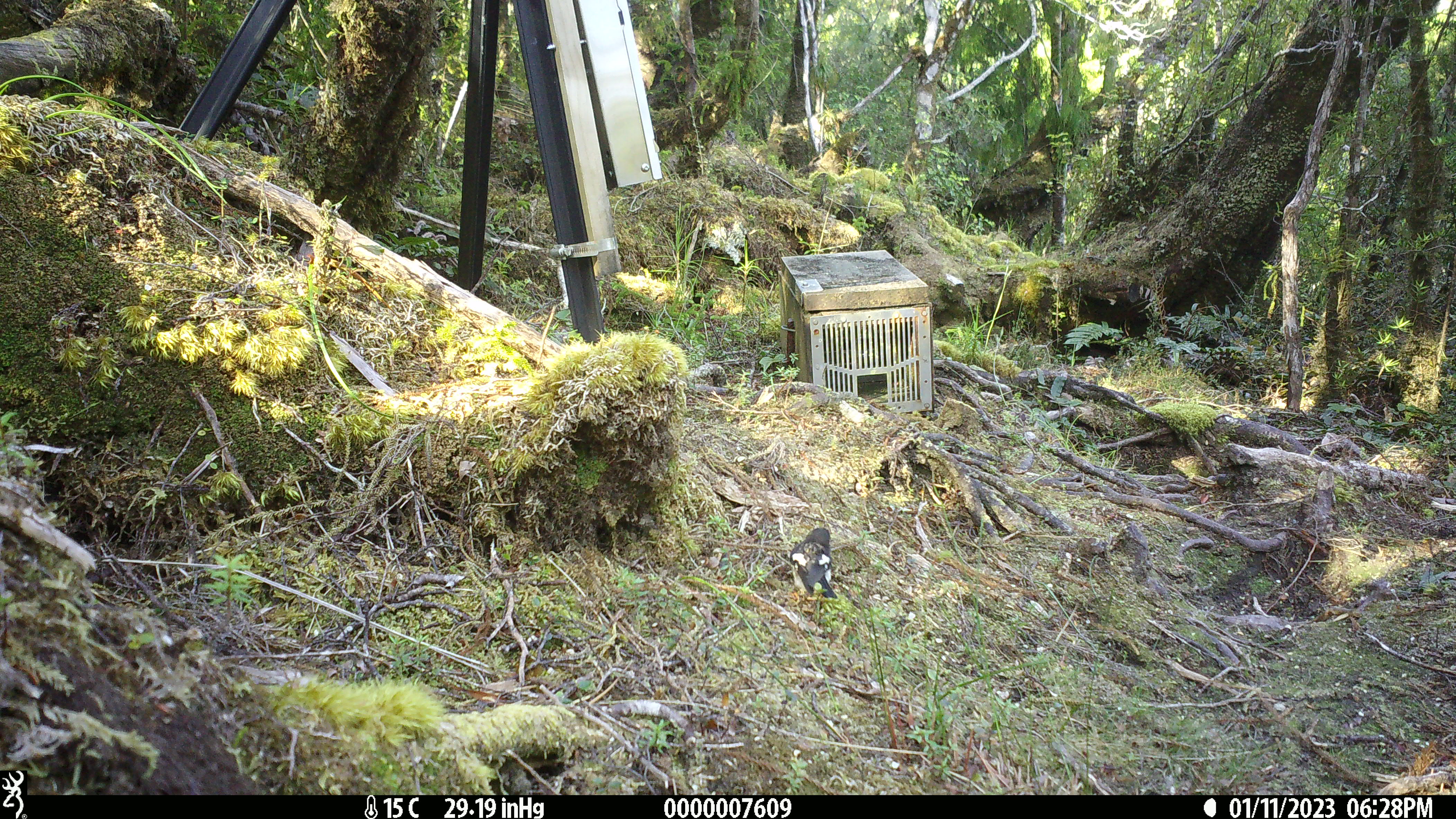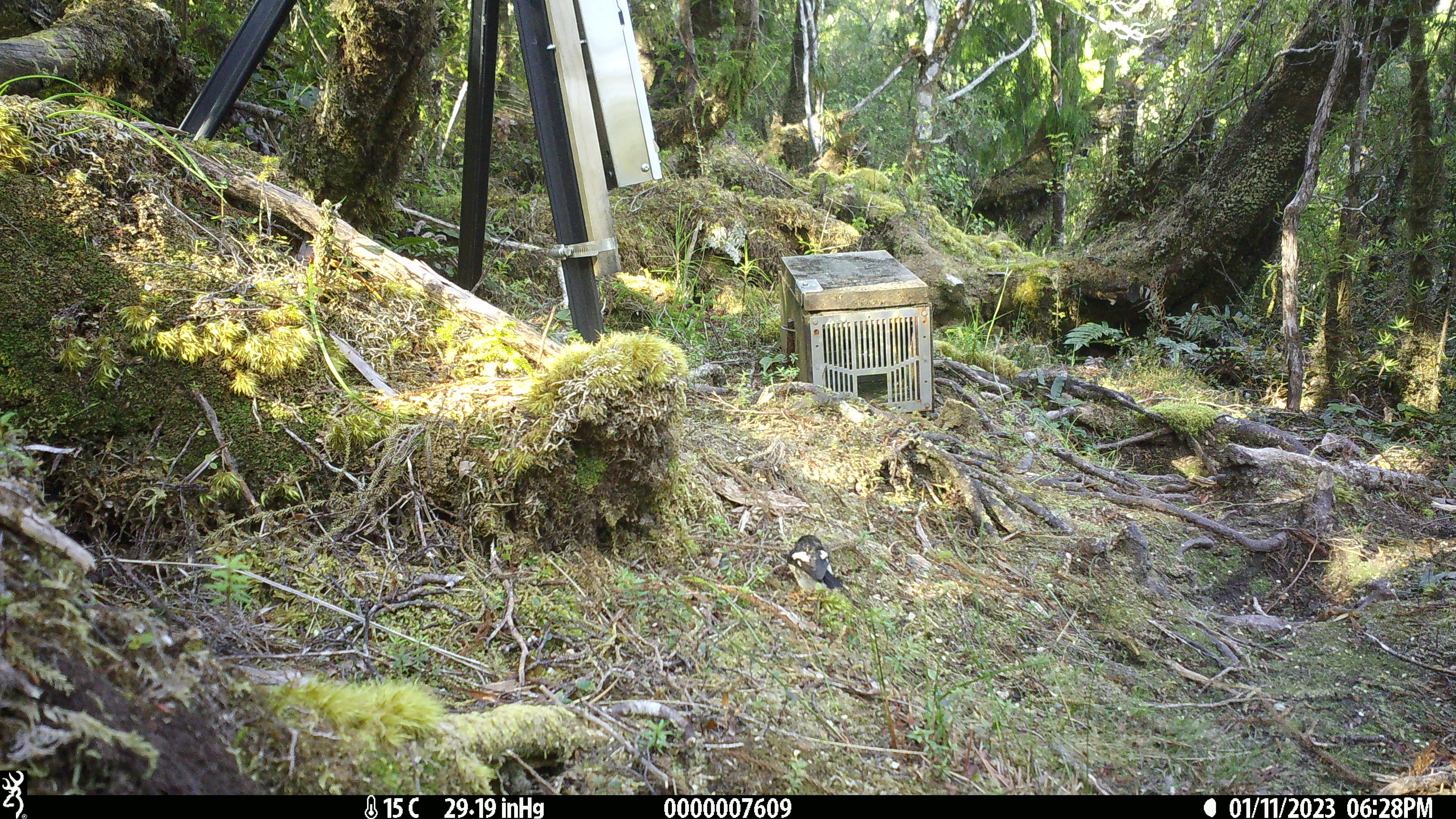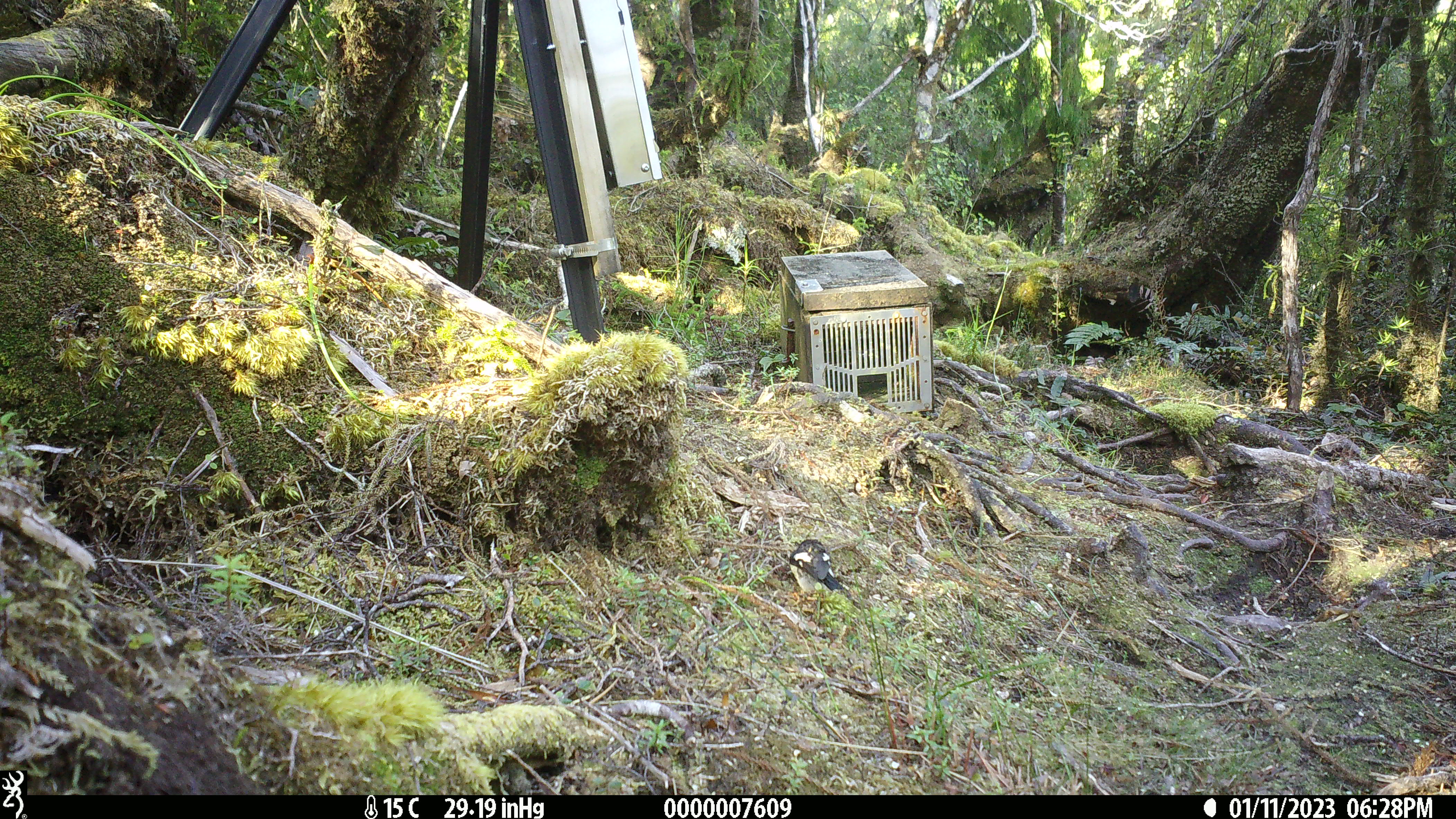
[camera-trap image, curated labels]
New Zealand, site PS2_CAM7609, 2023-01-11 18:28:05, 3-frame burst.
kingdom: Animalia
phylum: Chordata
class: Aves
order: Passeriformes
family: Petroicidae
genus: Petroica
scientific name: Petroica macrocephala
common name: tomtit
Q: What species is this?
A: Tomtit (Petroica macrocephala).